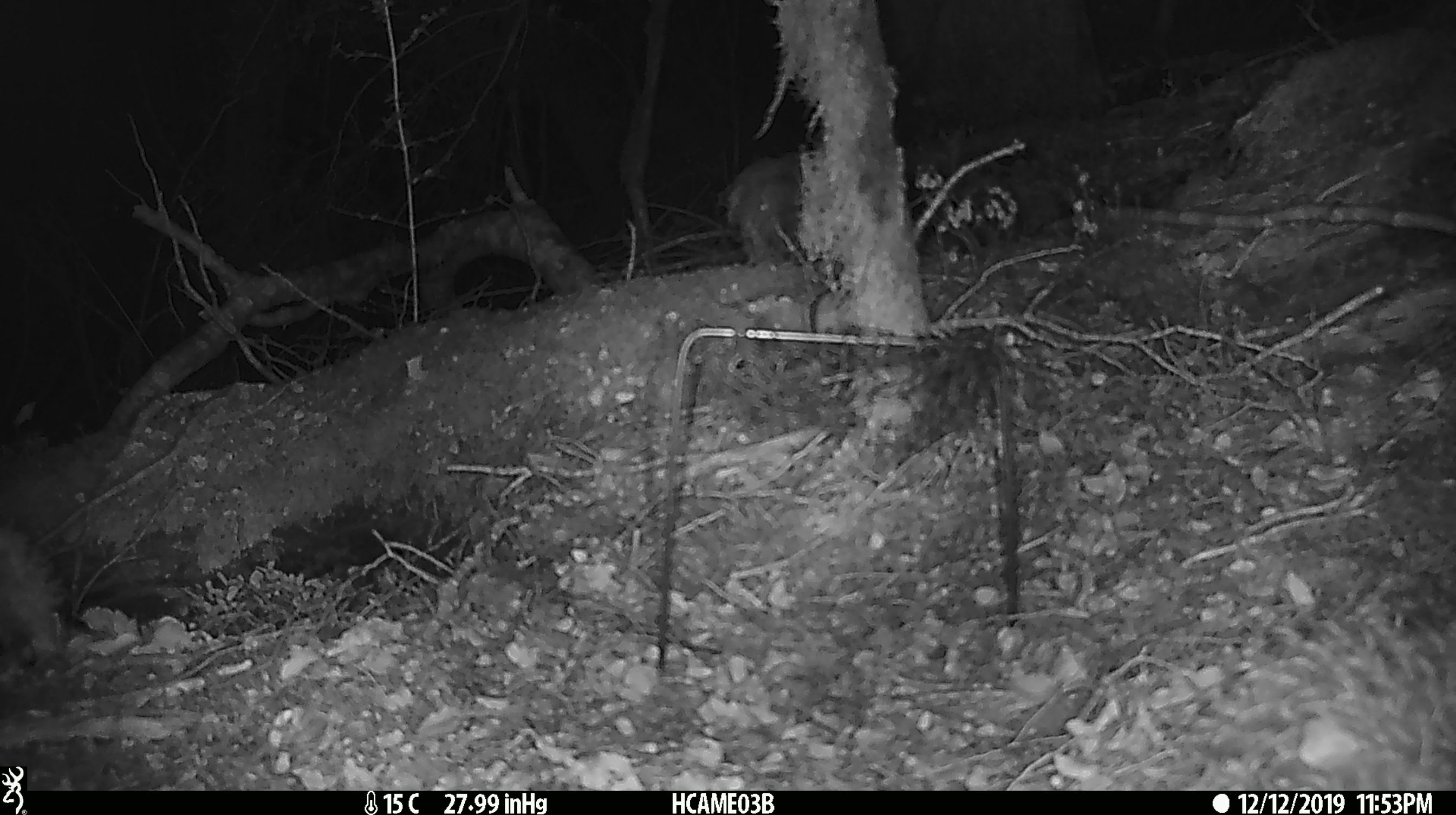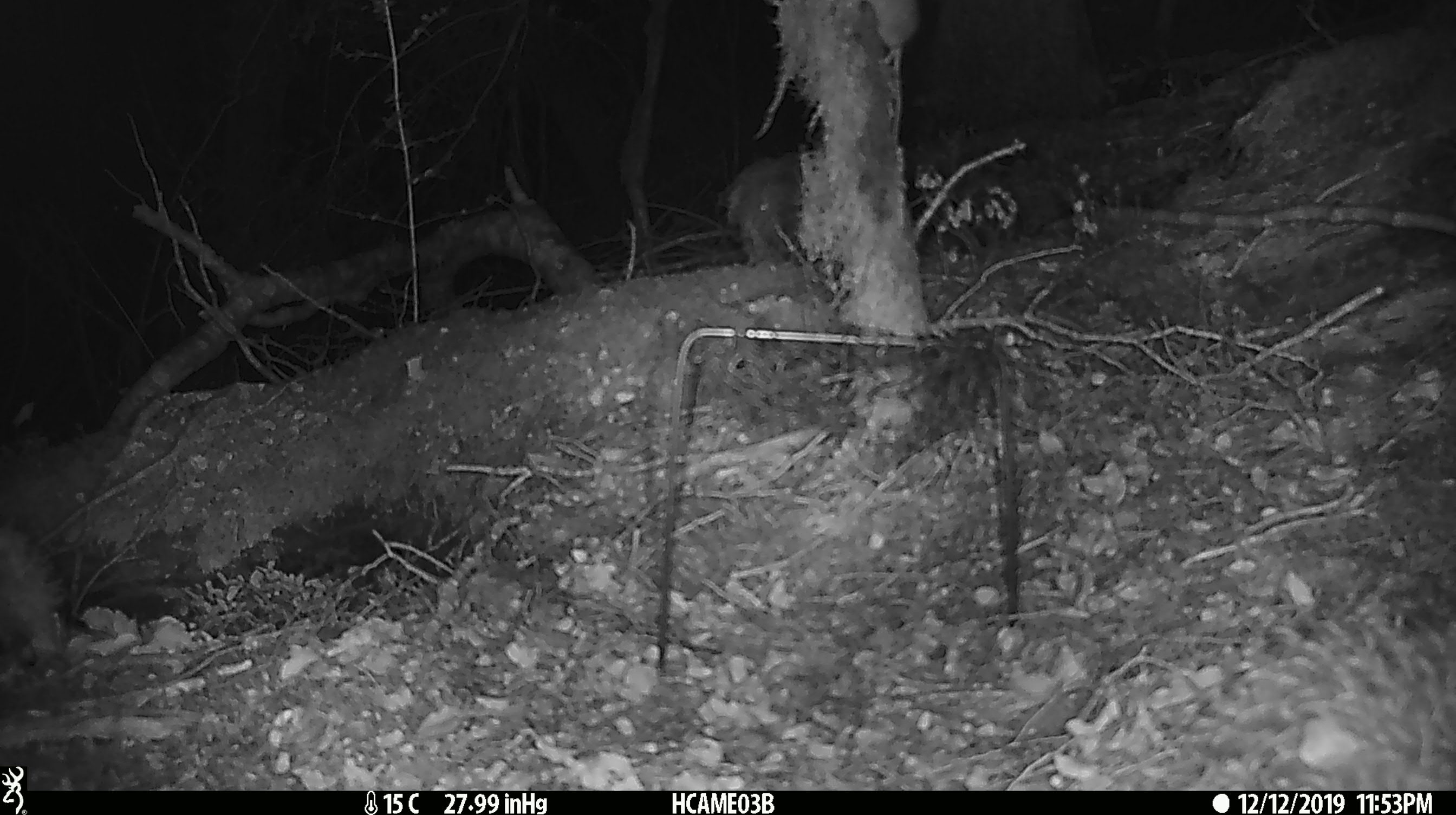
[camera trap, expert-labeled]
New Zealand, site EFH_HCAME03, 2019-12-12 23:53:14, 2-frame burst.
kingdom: Animalia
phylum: Chordata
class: Mammalia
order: Rodentia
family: Muridae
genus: Mus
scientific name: Mus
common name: mouse